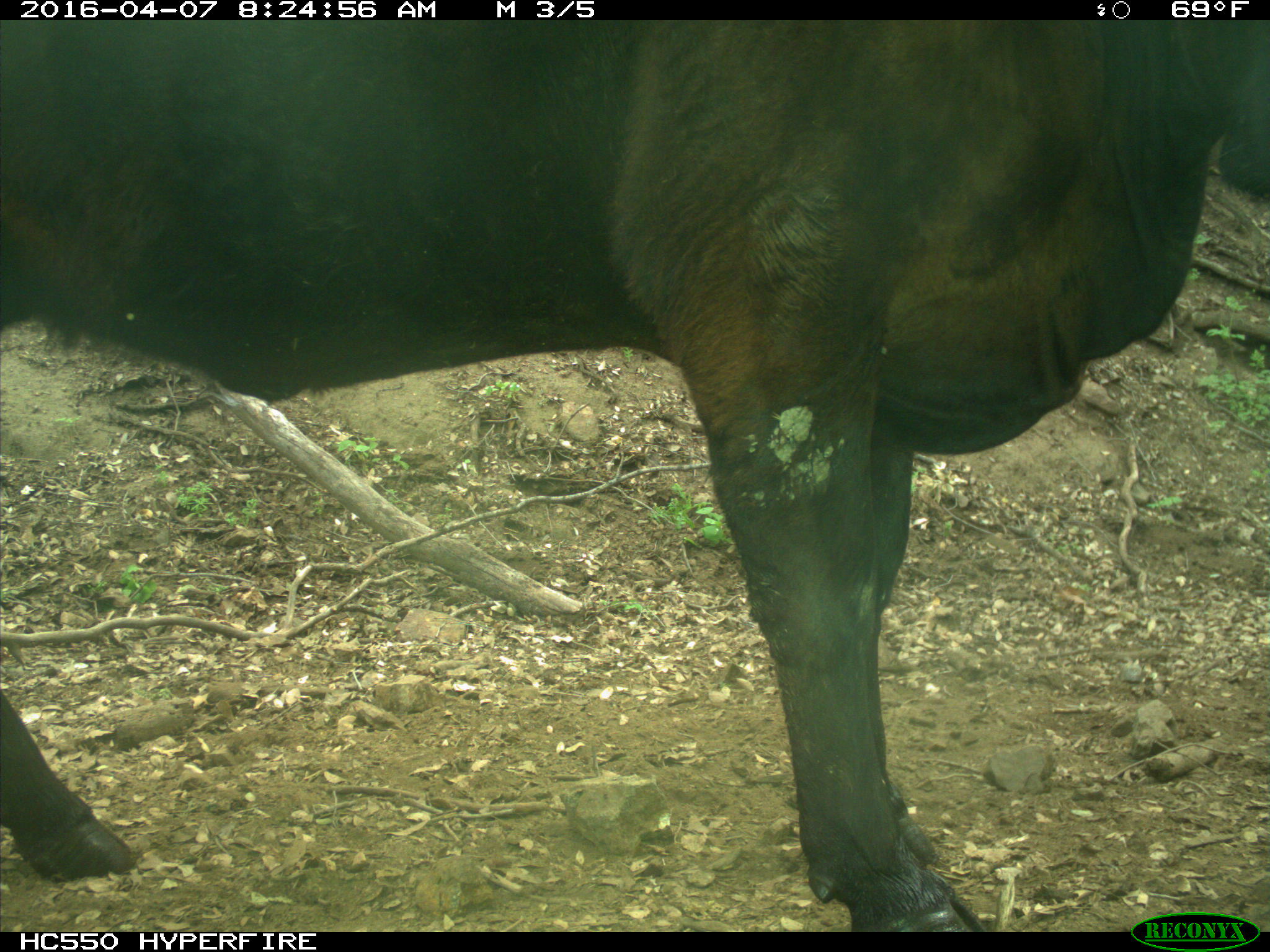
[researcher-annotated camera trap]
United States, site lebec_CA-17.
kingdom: Animalia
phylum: Chordata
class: Mammalia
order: Artiodactyla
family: Bovidae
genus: Bos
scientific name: Bos taurus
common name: domestic cow